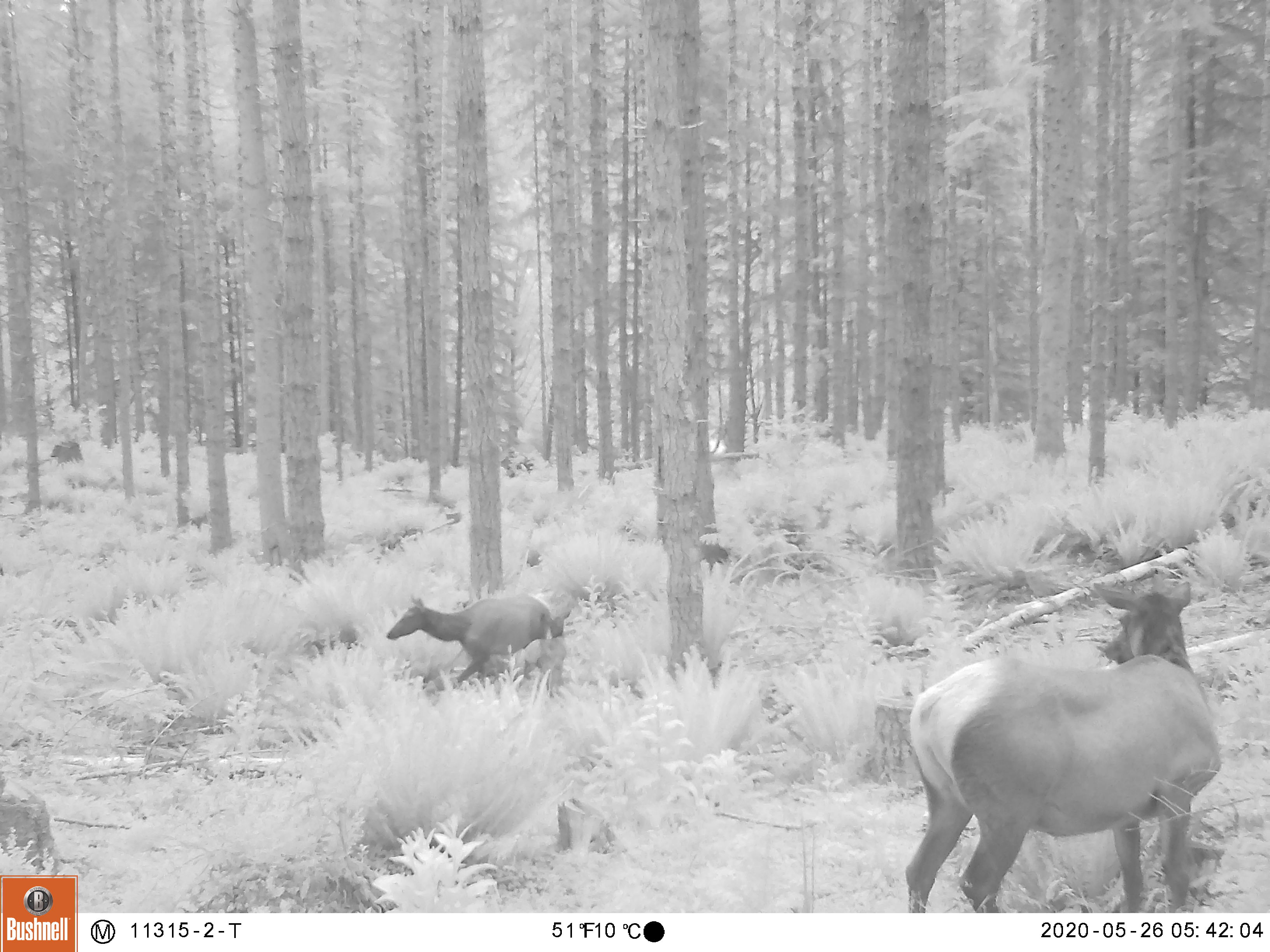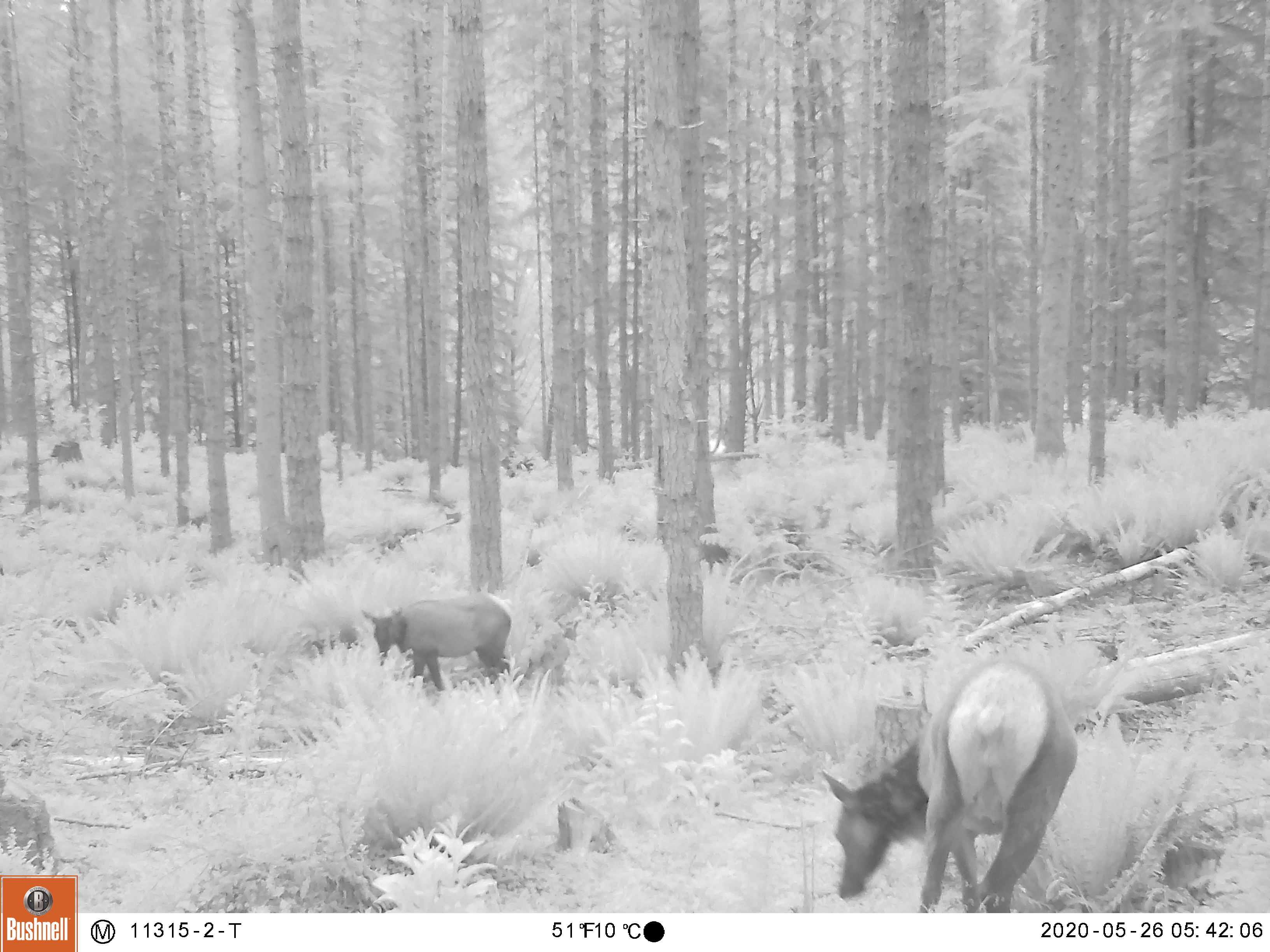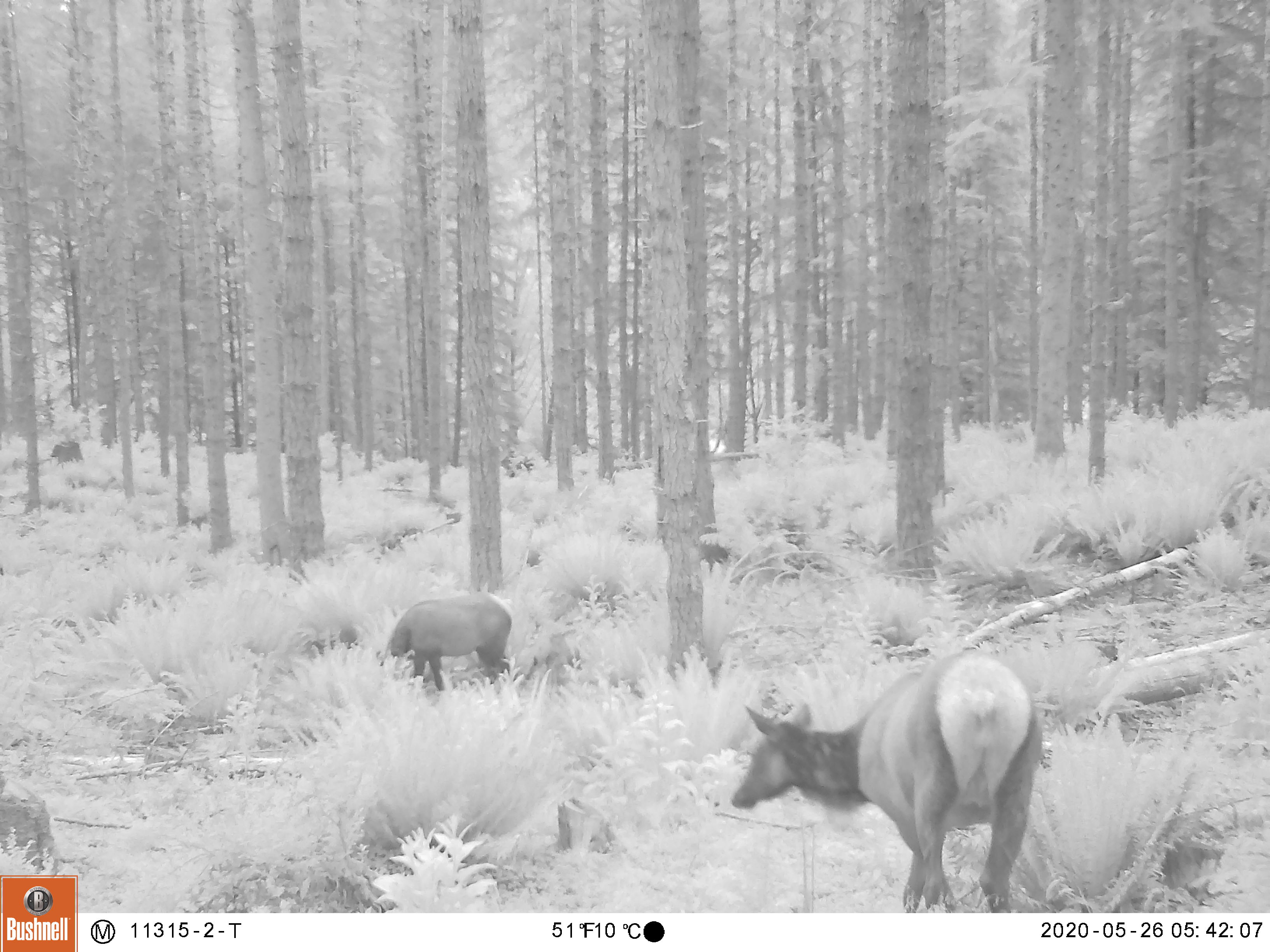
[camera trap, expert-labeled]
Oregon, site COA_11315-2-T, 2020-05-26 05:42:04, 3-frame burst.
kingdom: Animalia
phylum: Chordata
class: Mammalia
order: Artiodactyla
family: Cervidae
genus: Cervus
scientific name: Cervus canadensis roosevelti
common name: roosevelt elk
Roosevelt elk (Cervus canadensis roosevelti).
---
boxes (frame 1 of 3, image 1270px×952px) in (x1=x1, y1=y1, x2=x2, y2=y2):
roosevelt elk: (x1=891, y1=574, x2=1226, y2=904); (x1=378, y1=575, x2=566, y2=688)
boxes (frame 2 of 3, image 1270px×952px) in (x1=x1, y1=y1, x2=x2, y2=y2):
roosevelt elk: (x1=821, y1=644, x2=1096, y2=904); (x1=355, y1=585, x2=530, y2=699)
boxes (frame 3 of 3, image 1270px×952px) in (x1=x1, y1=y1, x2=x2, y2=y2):
roosevelt elk: (x1=719, y1=644, x2=1048, y2=906); (x1=371, y1=586, x2=519, y2=694)